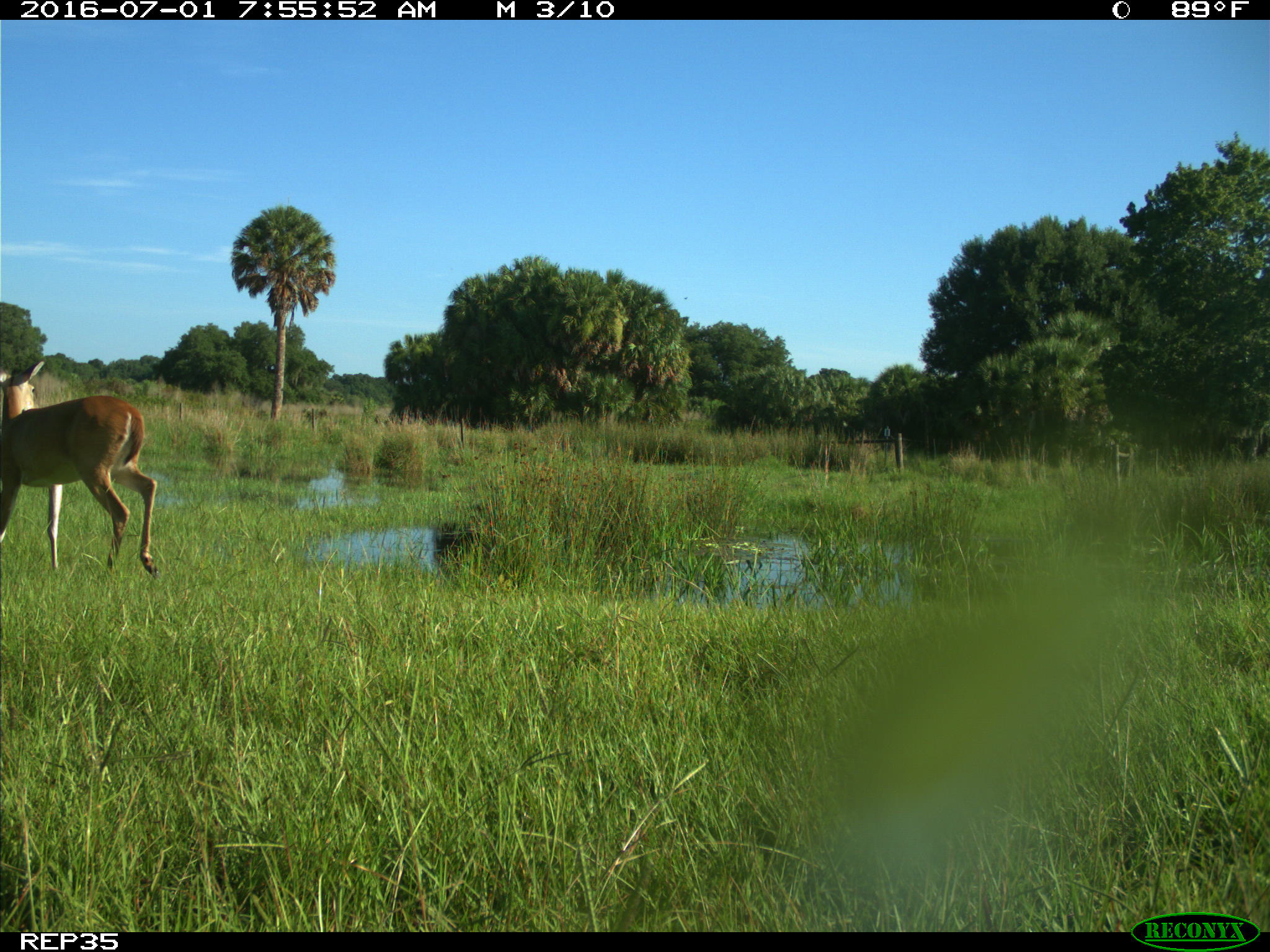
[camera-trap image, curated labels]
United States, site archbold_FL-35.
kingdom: Animalia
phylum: Chordata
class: Mammalia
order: Artiodactyla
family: Cervidae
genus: Odocoileus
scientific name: Odocoileus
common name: deer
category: unidentified deer